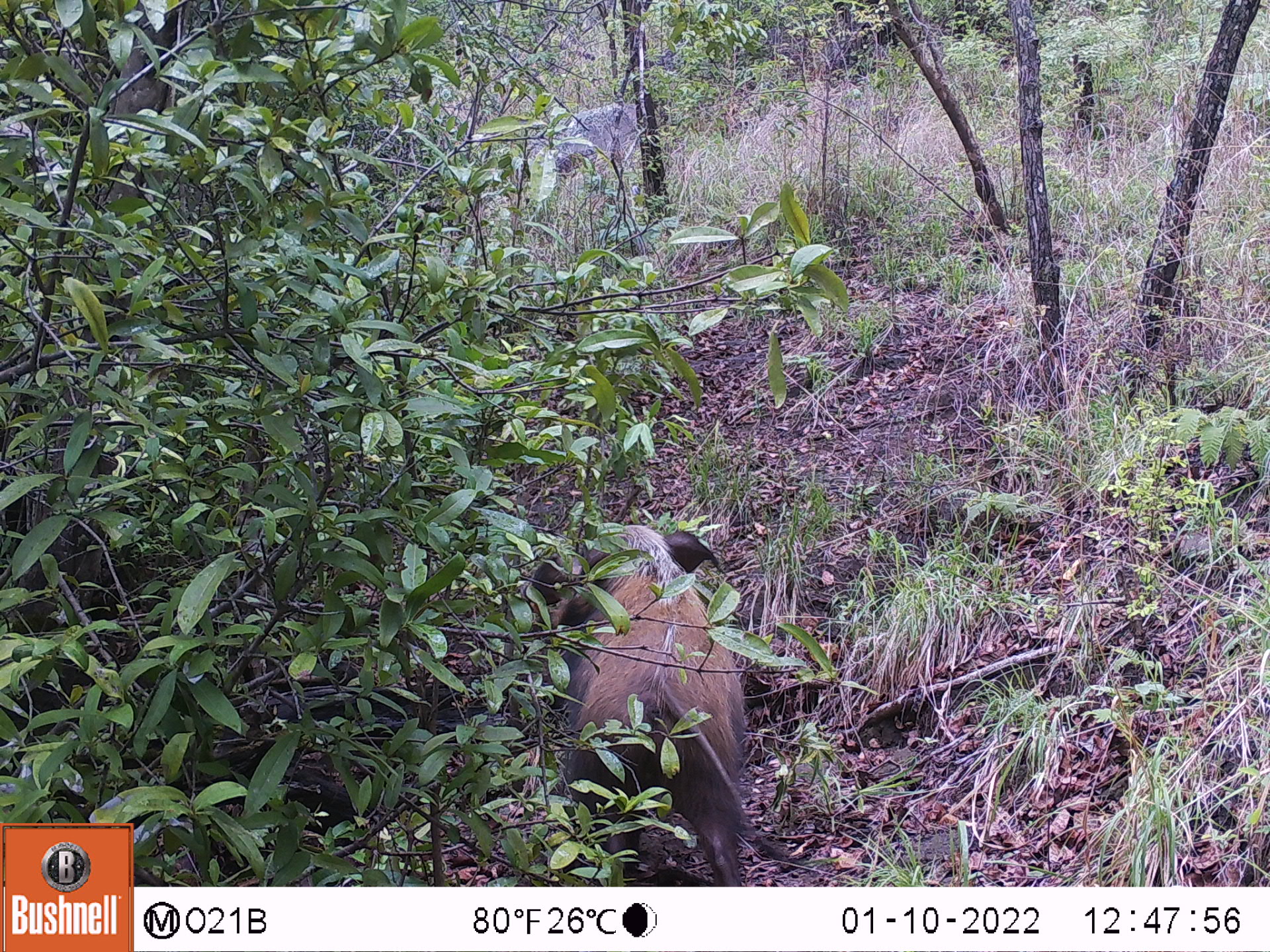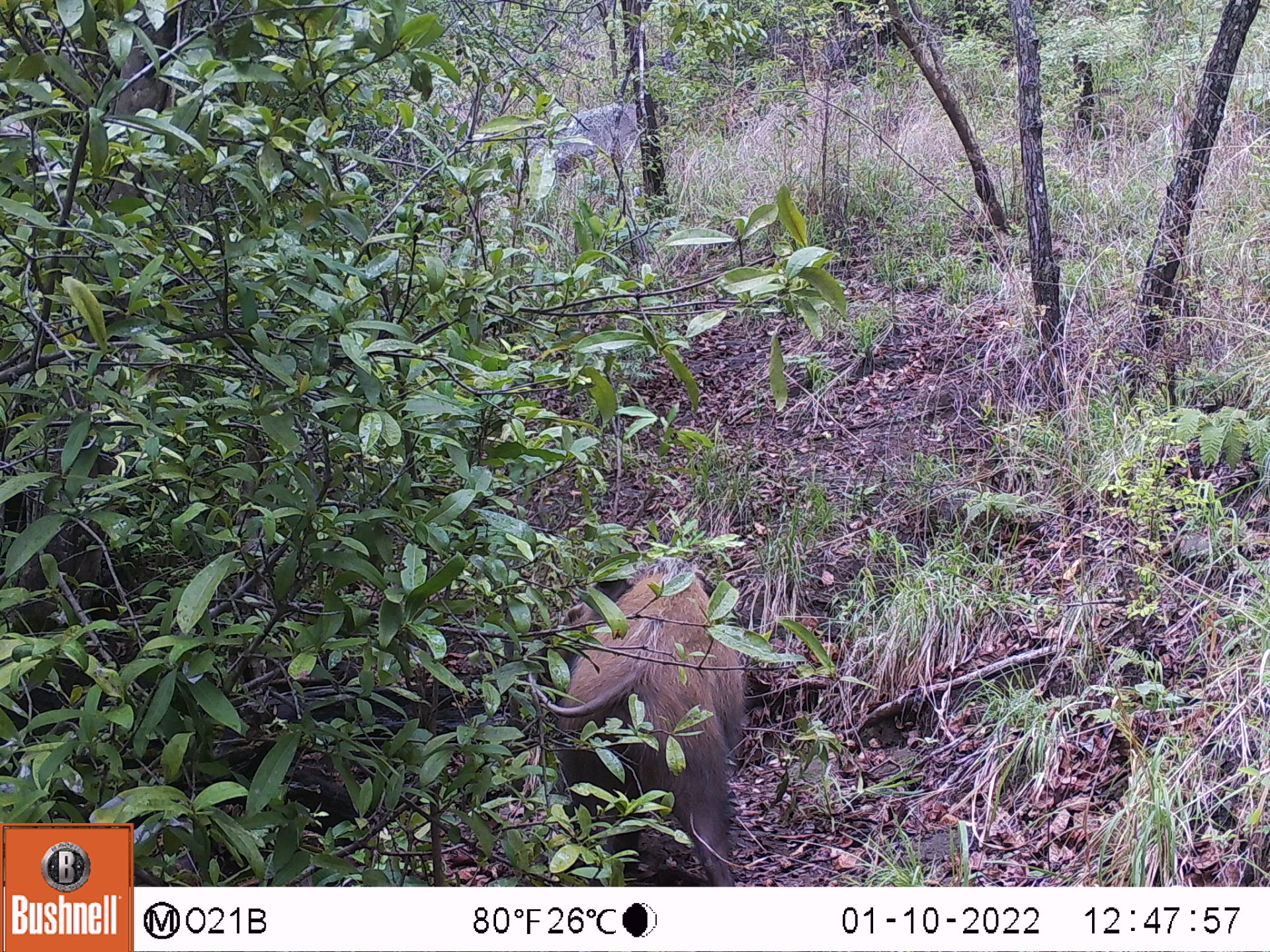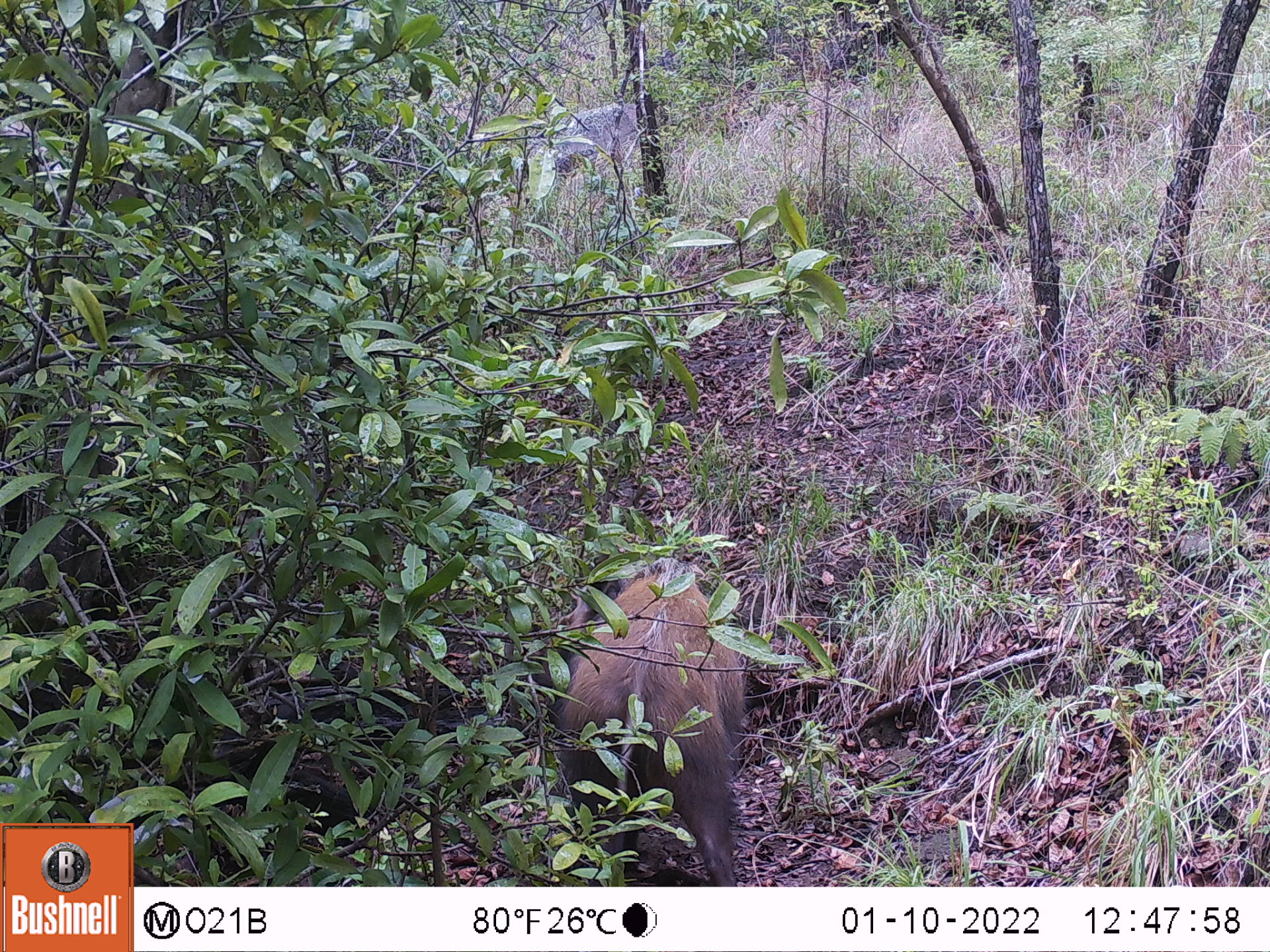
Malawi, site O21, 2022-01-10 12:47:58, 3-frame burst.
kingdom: Animalia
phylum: Chordata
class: Mammalia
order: Artiodactyla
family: Suidae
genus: Potamochoerus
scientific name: Potamochoerus larvatus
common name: bushpig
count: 1